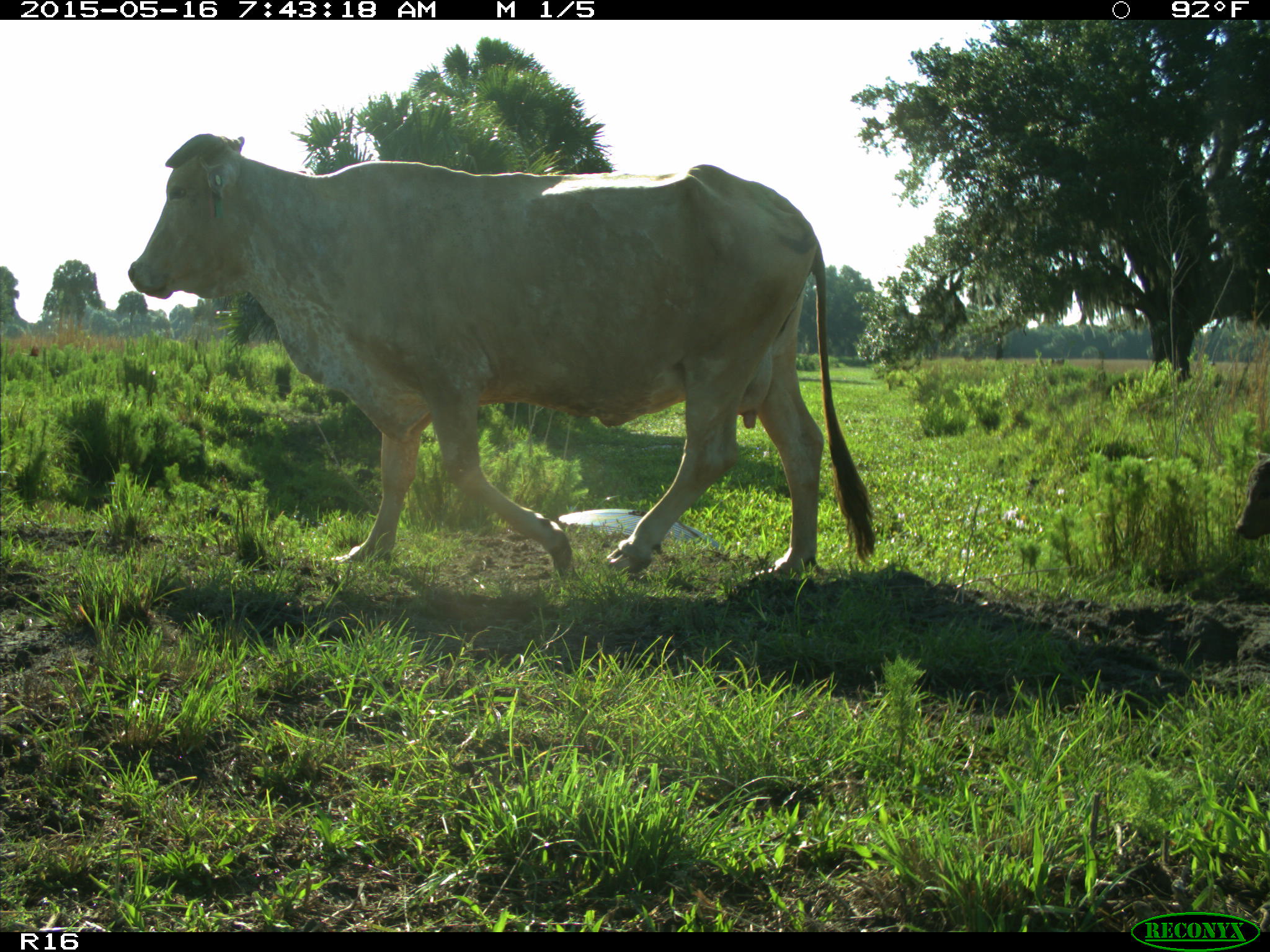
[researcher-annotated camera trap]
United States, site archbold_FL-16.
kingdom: Animalia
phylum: Chordata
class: Mammalia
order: Artiodactyla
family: Bovidae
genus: Bos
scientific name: Bos taurus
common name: domestic cow